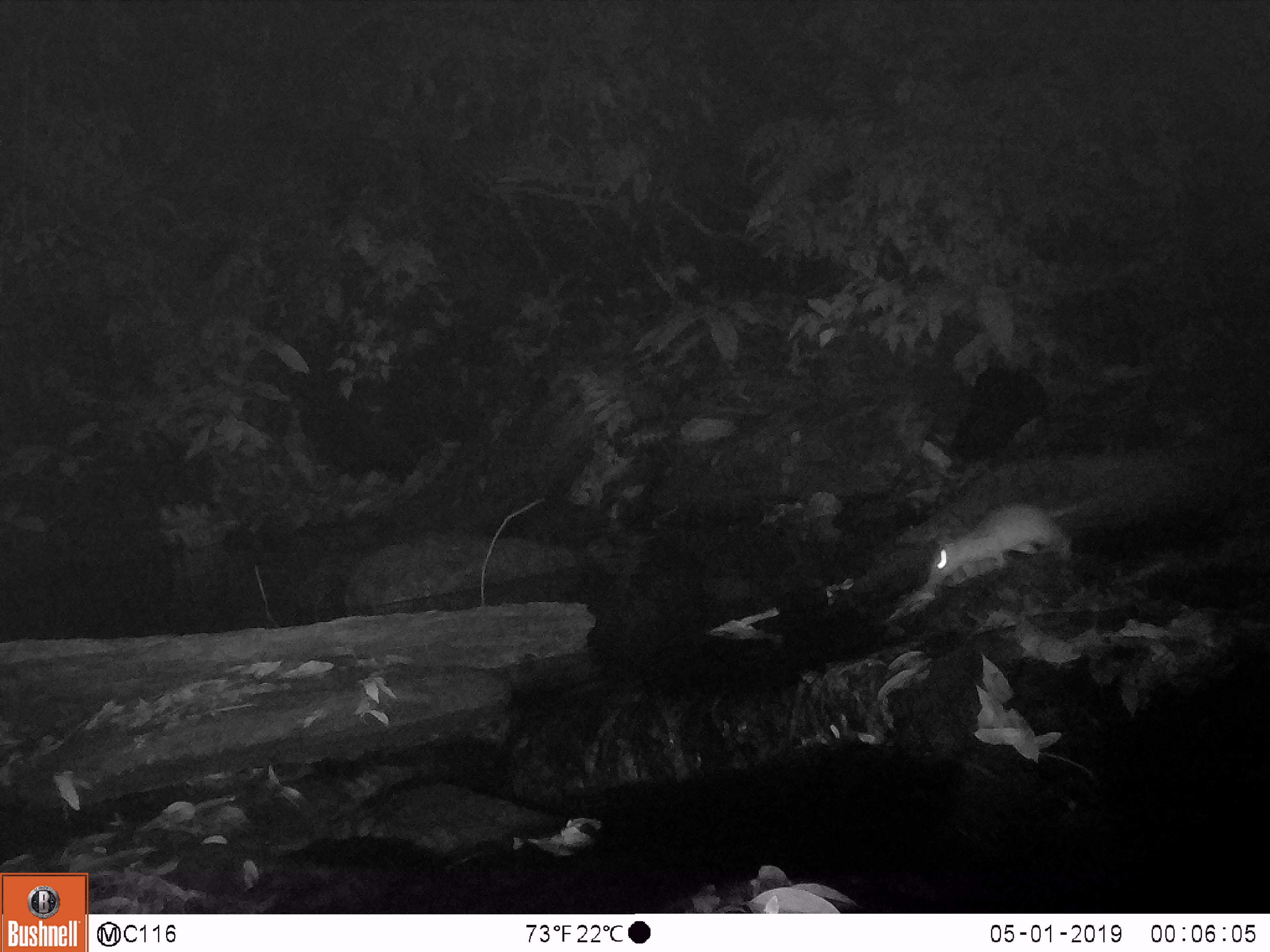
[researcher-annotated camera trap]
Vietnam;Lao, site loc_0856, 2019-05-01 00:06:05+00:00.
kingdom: Animalia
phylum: Chordata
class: Mammalia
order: Rodentia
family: Muridae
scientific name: Muridae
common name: old-world mice and rats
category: unidentified murid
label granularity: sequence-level